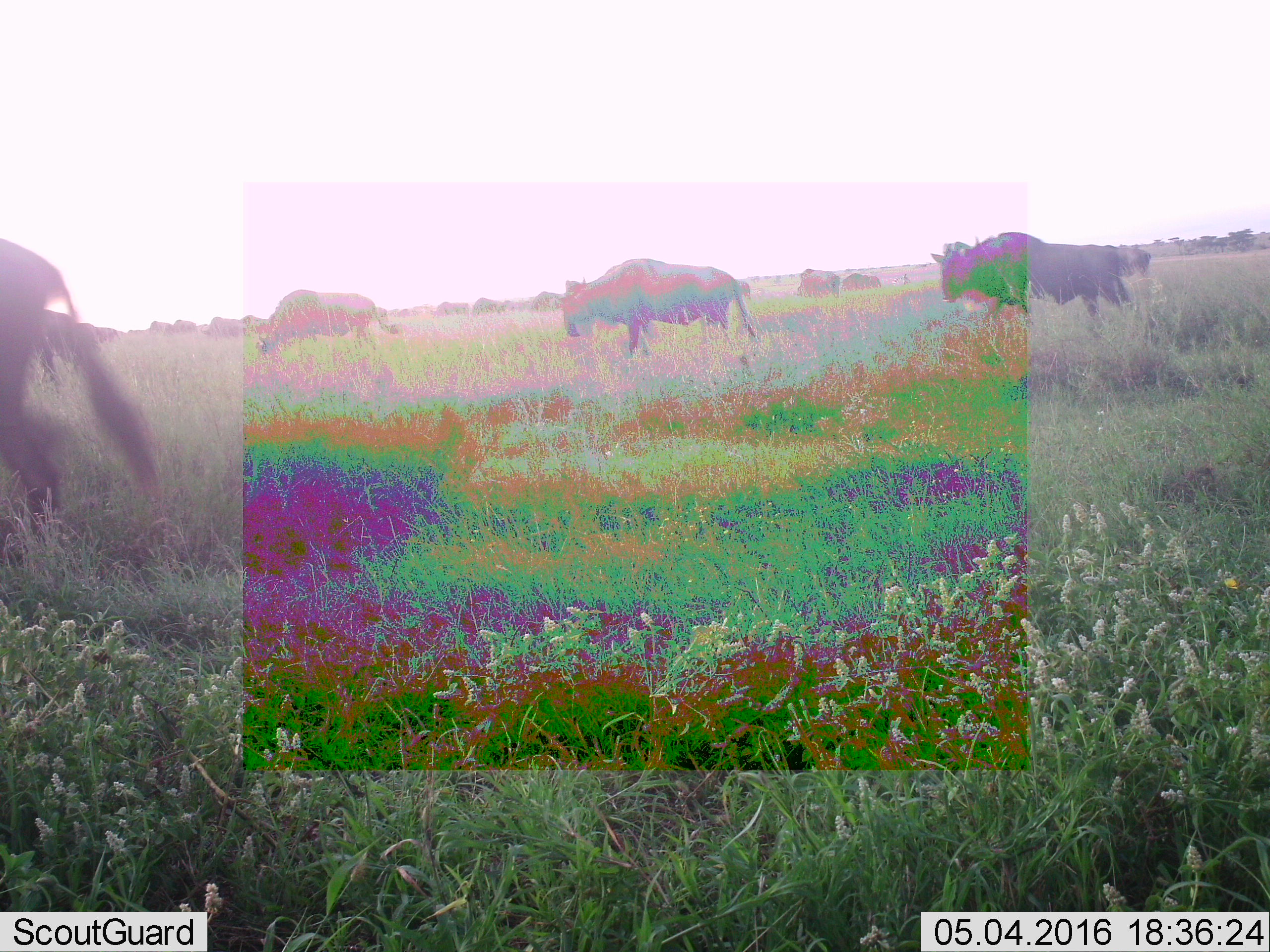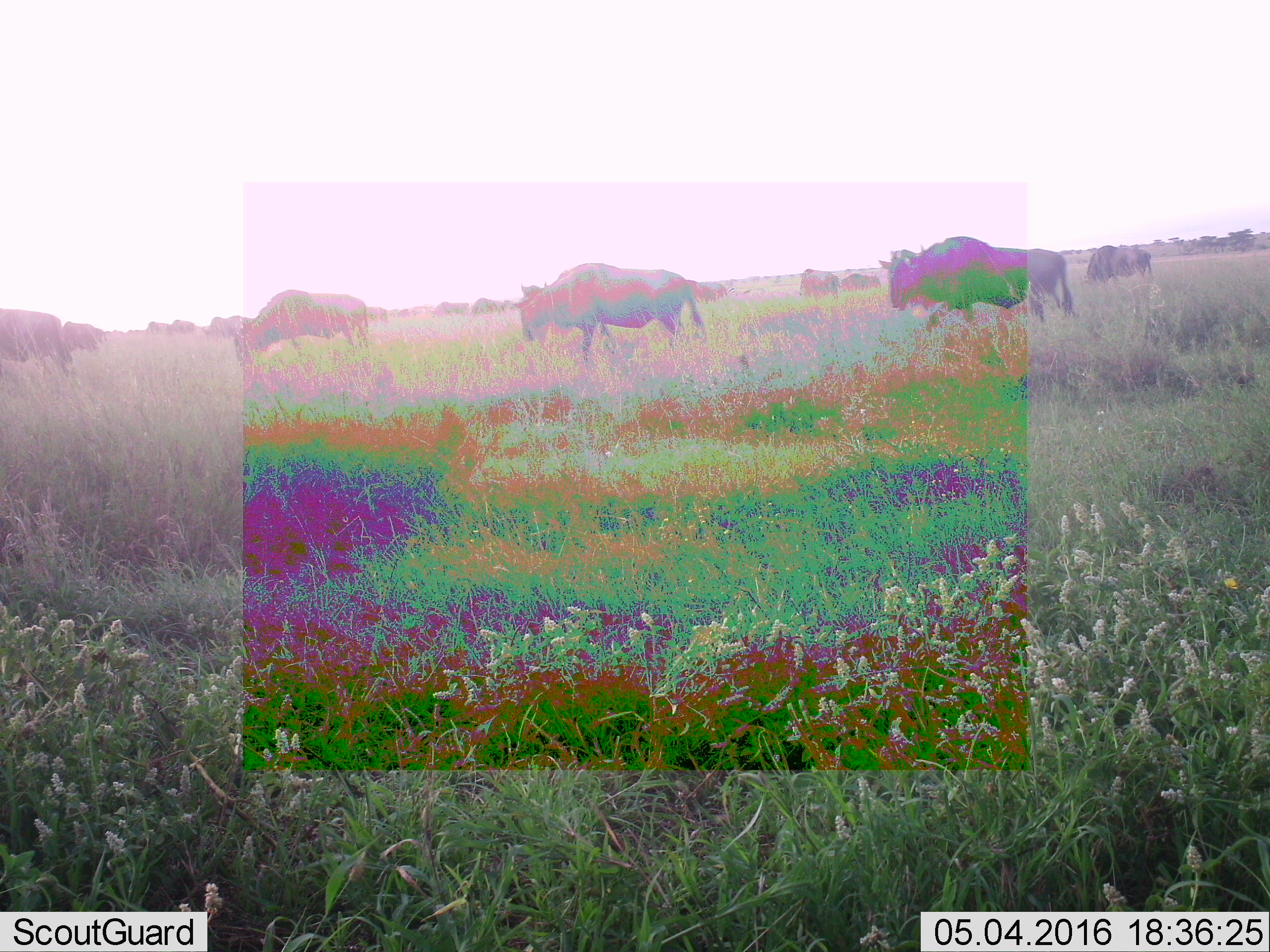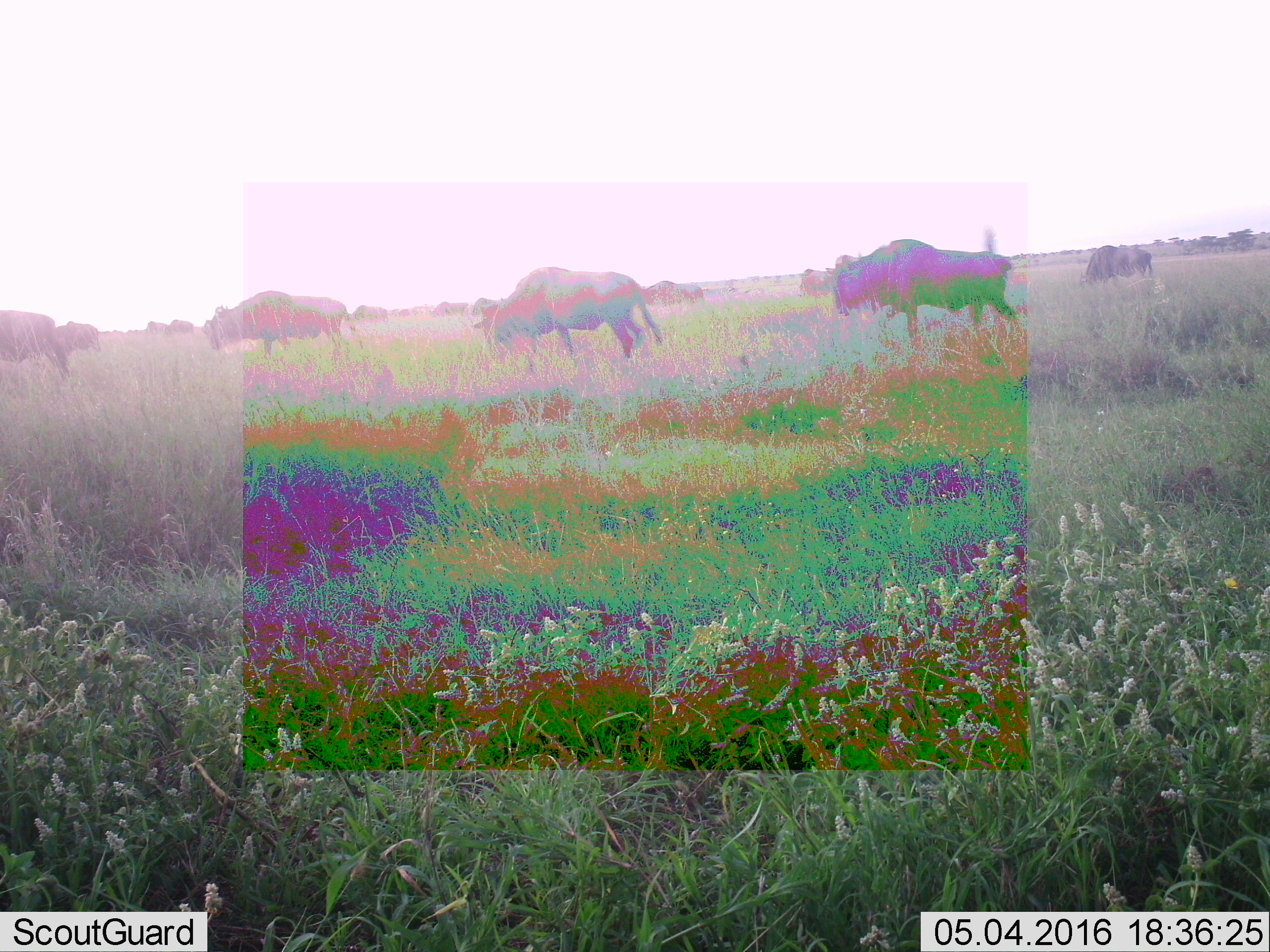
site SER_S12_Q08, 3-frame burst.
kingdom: Animalia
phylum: Chordata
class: Mammalia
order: Artiodactyla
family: Bovidae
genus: Connochaetes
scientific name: Connochaetes taurinus taurinus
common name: blue wildebeest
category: wildebeestblue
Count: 11-50.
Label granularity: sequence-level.